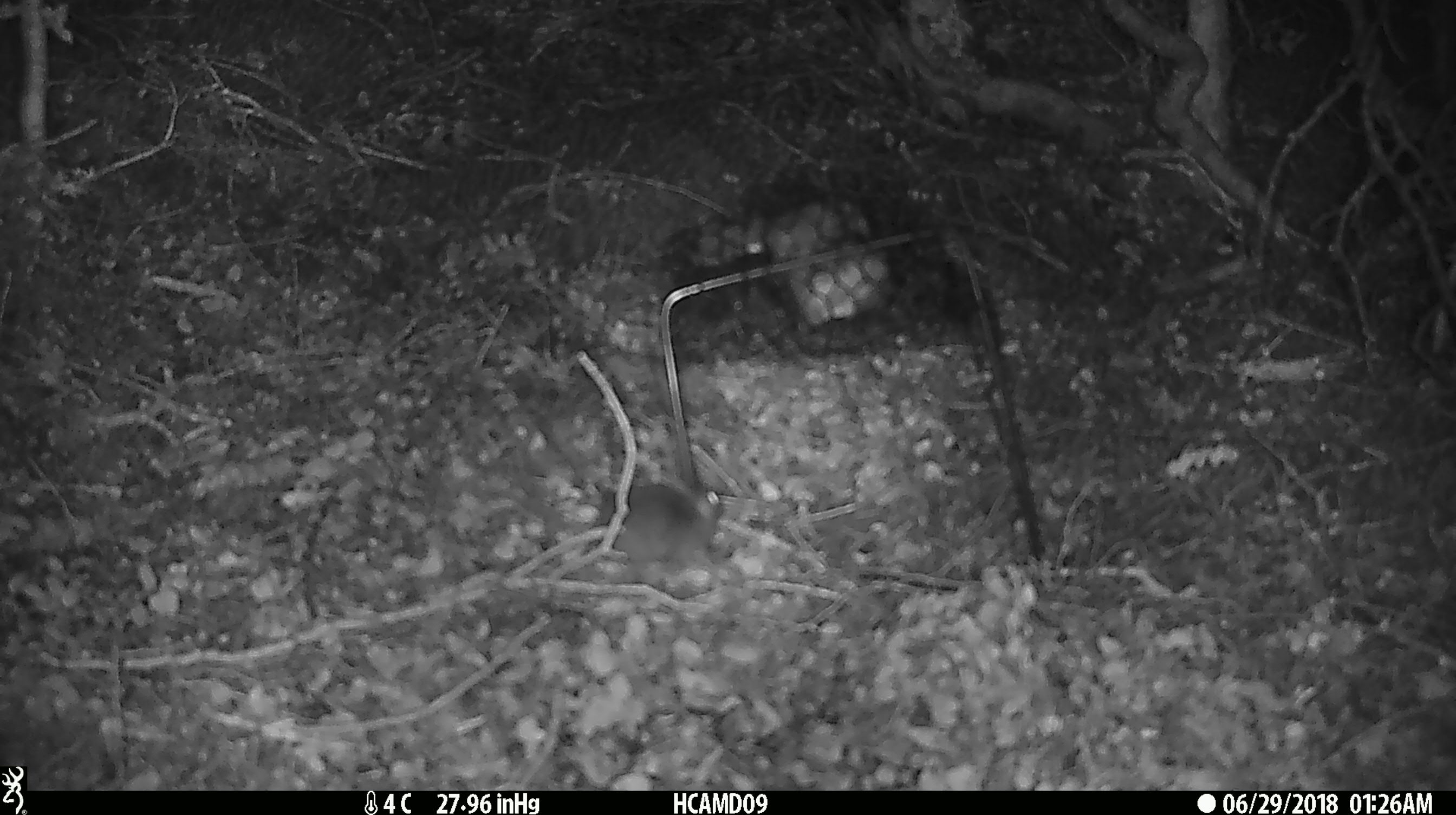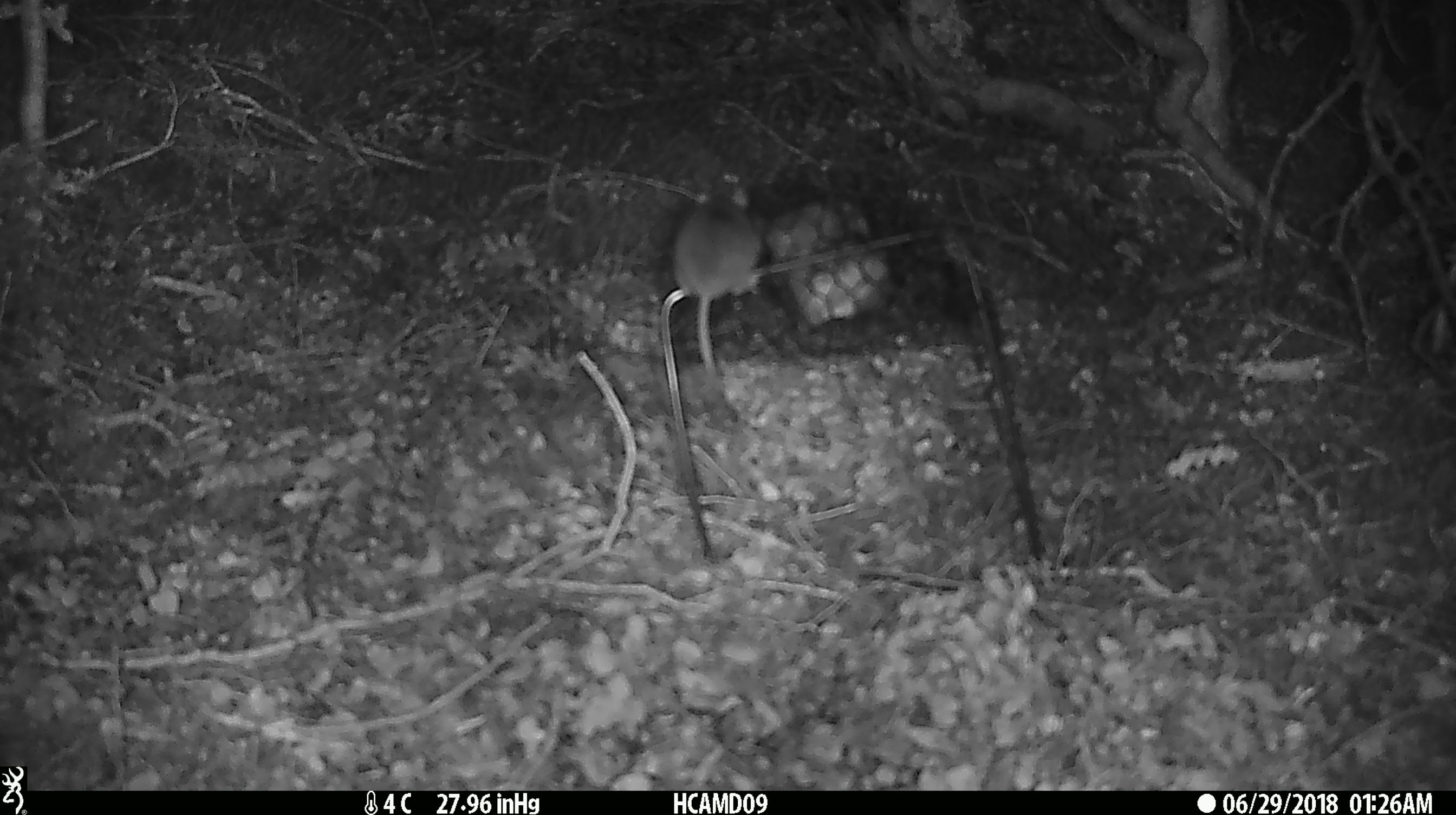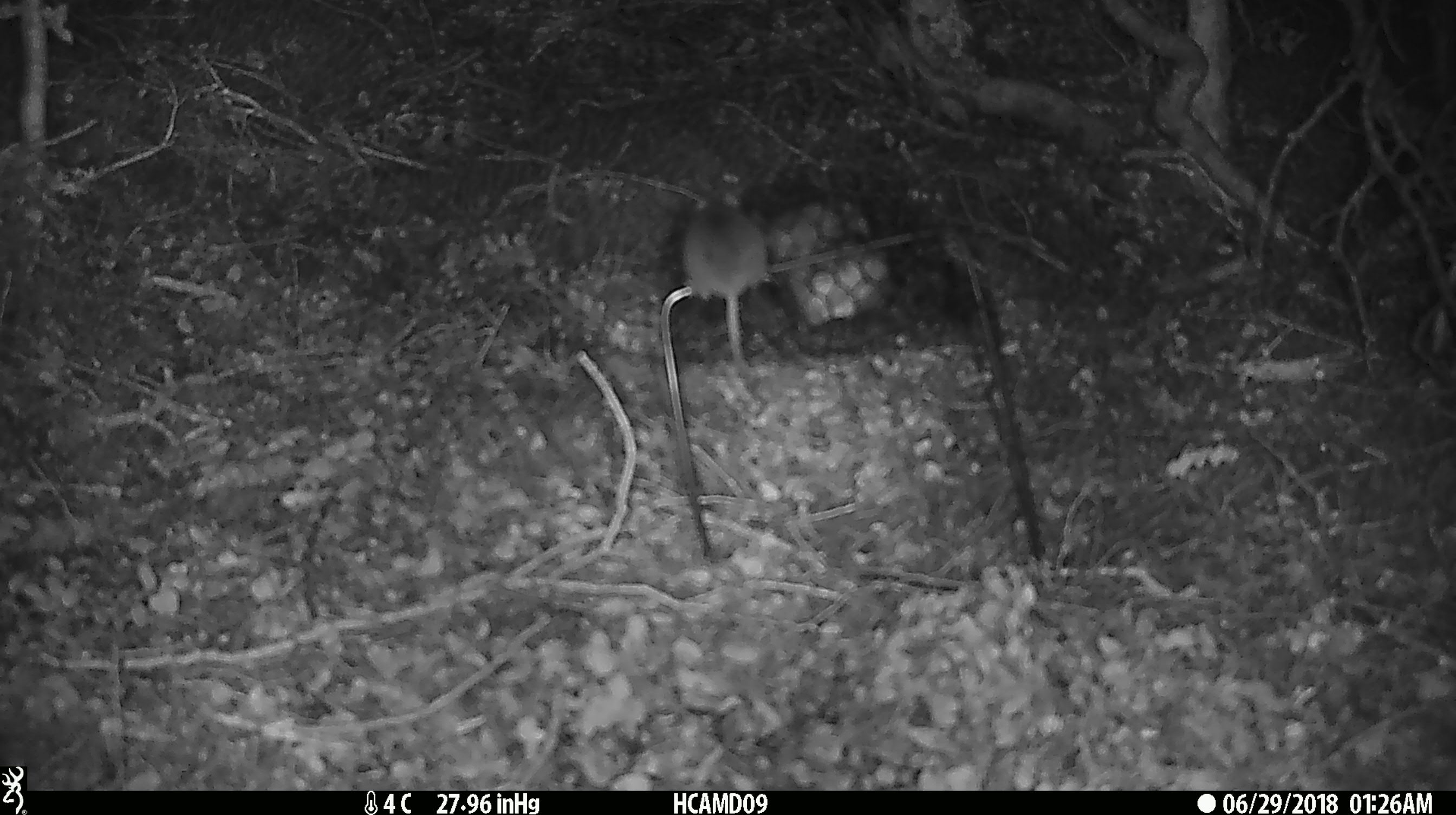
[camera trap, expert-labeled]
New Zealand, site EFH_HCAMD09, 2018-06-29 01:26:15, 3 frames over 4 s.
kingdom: Animalia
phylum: Chordata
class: Mammalia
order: Rodentia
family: Muridae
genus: Mus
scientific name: Mus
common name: mouse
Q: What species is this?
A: Mouse (Mus).